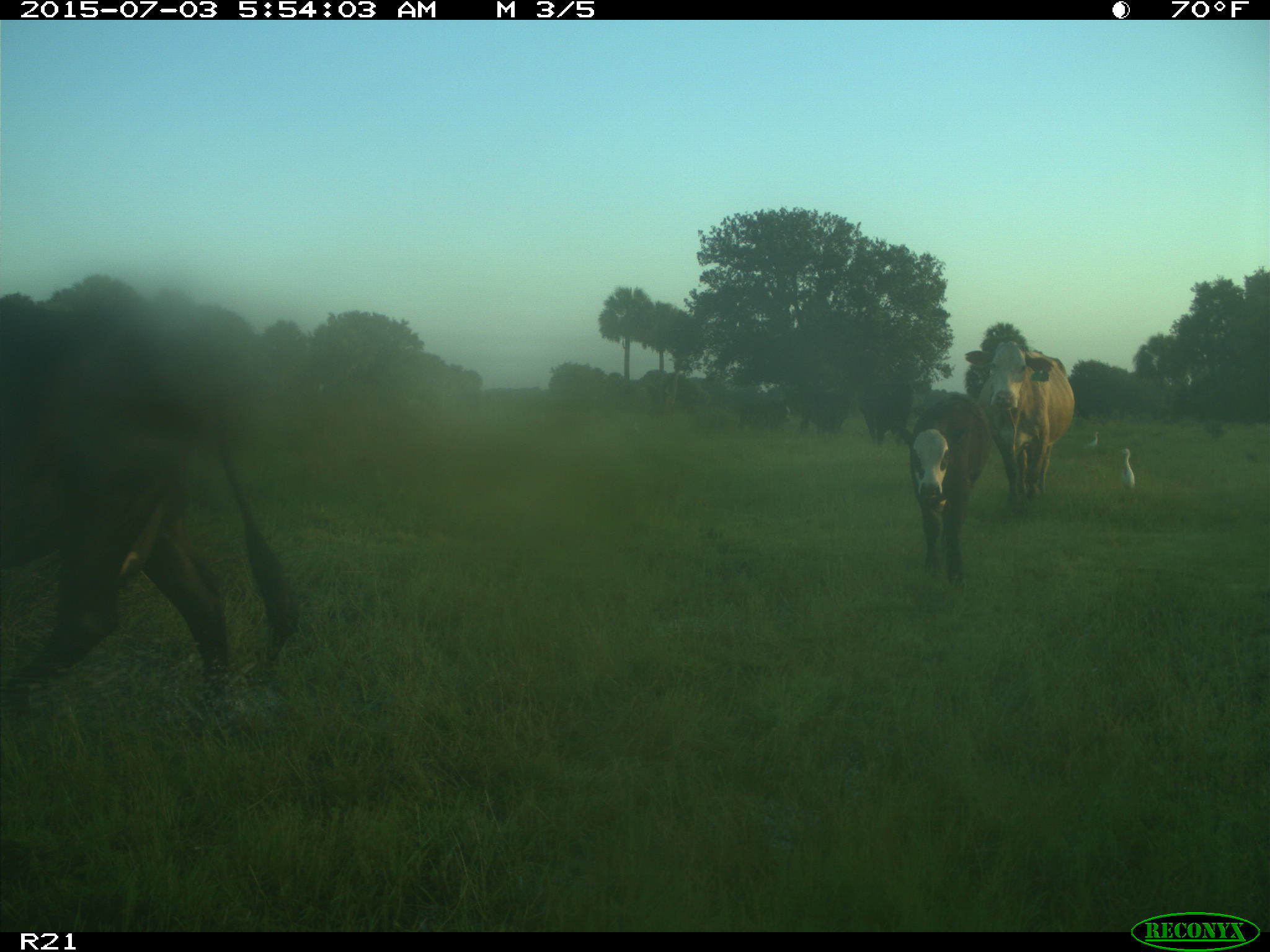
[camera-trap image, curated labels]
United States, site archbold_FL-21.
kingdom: Animalia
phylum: Chordata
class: Mammalia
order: Artiodactyla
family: Bovidae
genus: Bos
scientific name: Bos taurus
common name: domestic cow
Bos taurus (domestic cow).